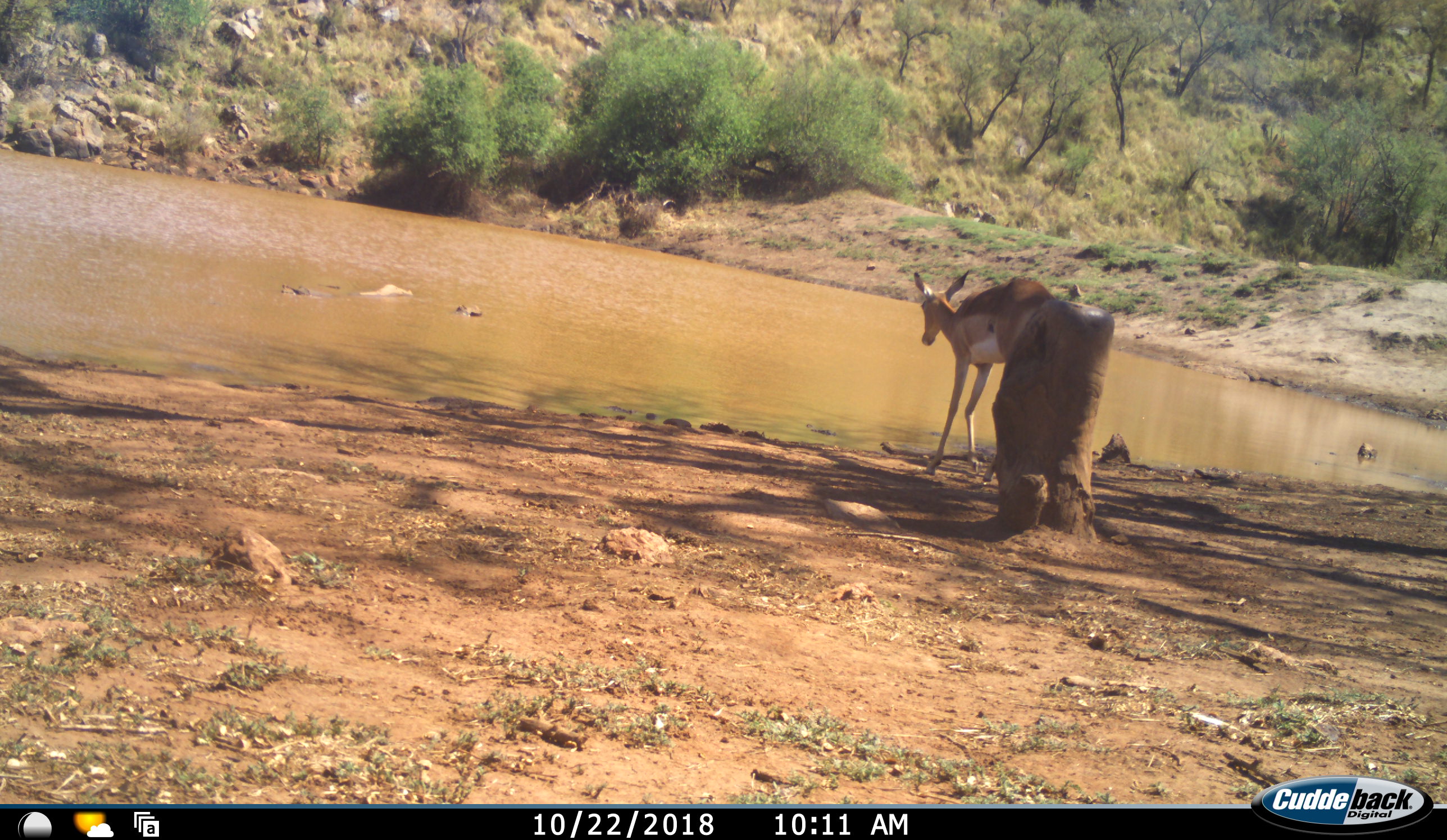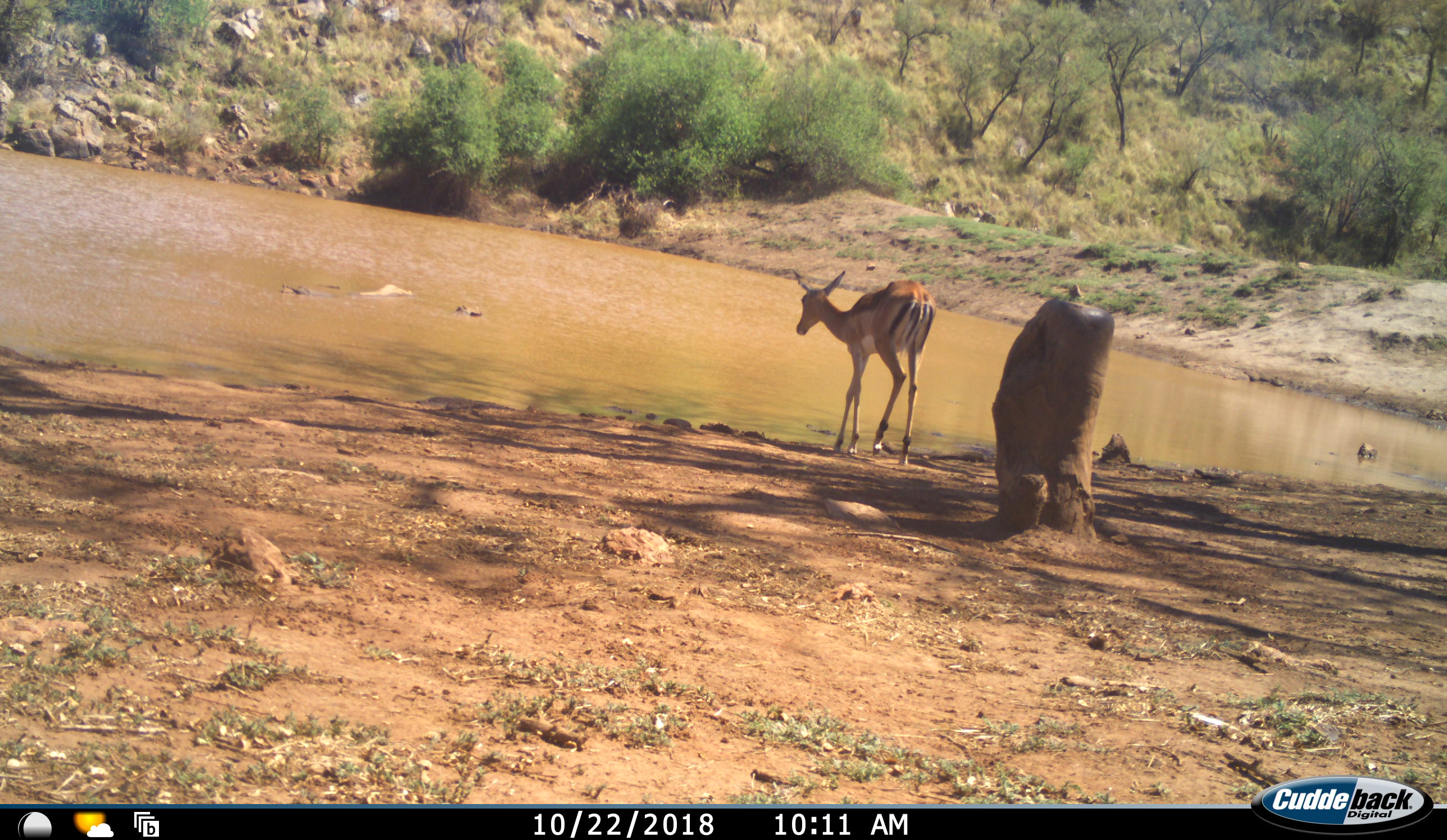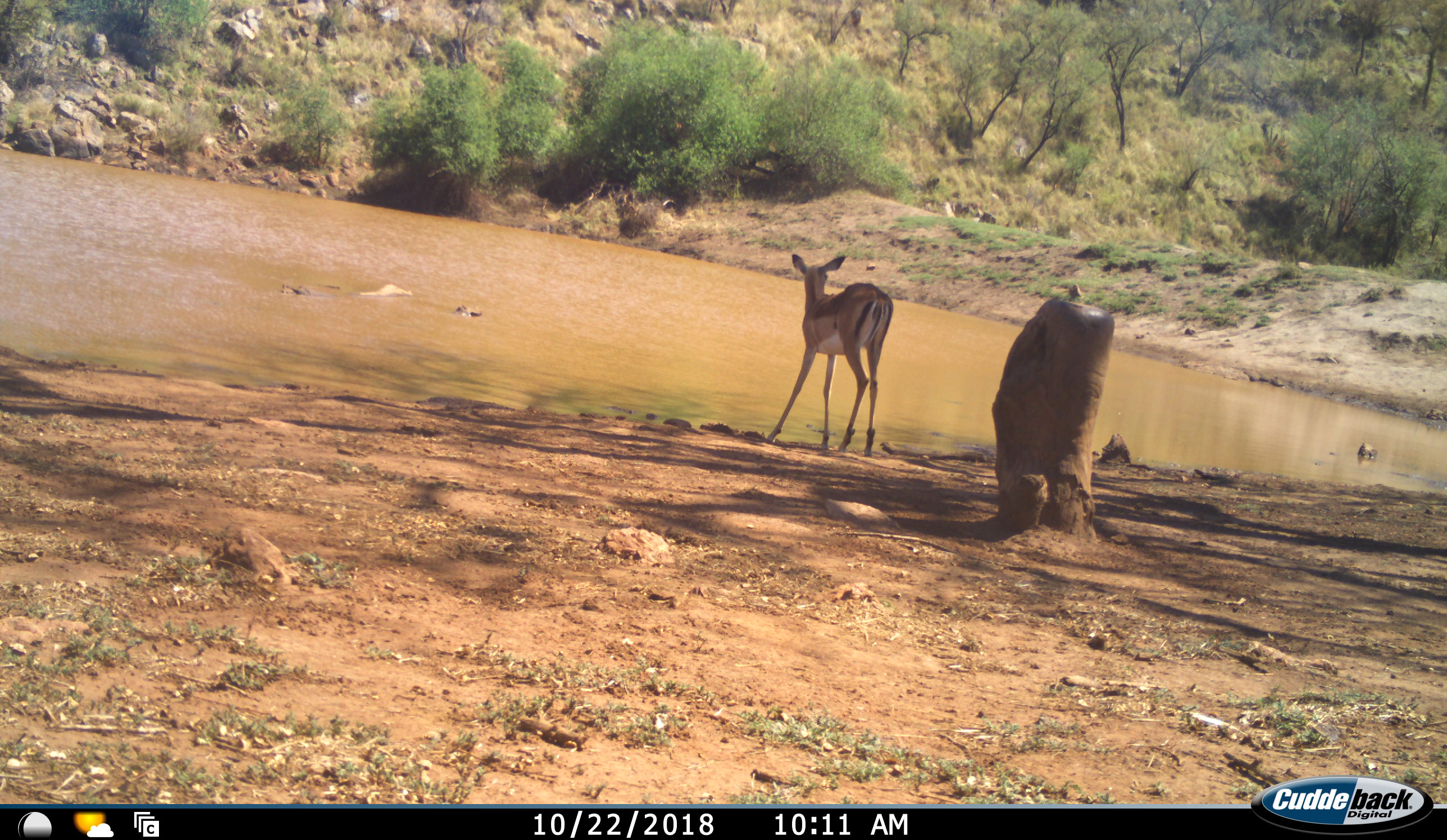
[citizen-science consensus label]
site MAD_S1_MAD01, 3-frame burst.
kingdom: Animalia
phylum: Chordata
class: Mammalia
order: Artiodactyla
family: Bovidae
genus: Aepyceros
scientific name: Aepyceros melampus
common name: impala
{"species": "impala (Aepyceros melampus)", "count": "1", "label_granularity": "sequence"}